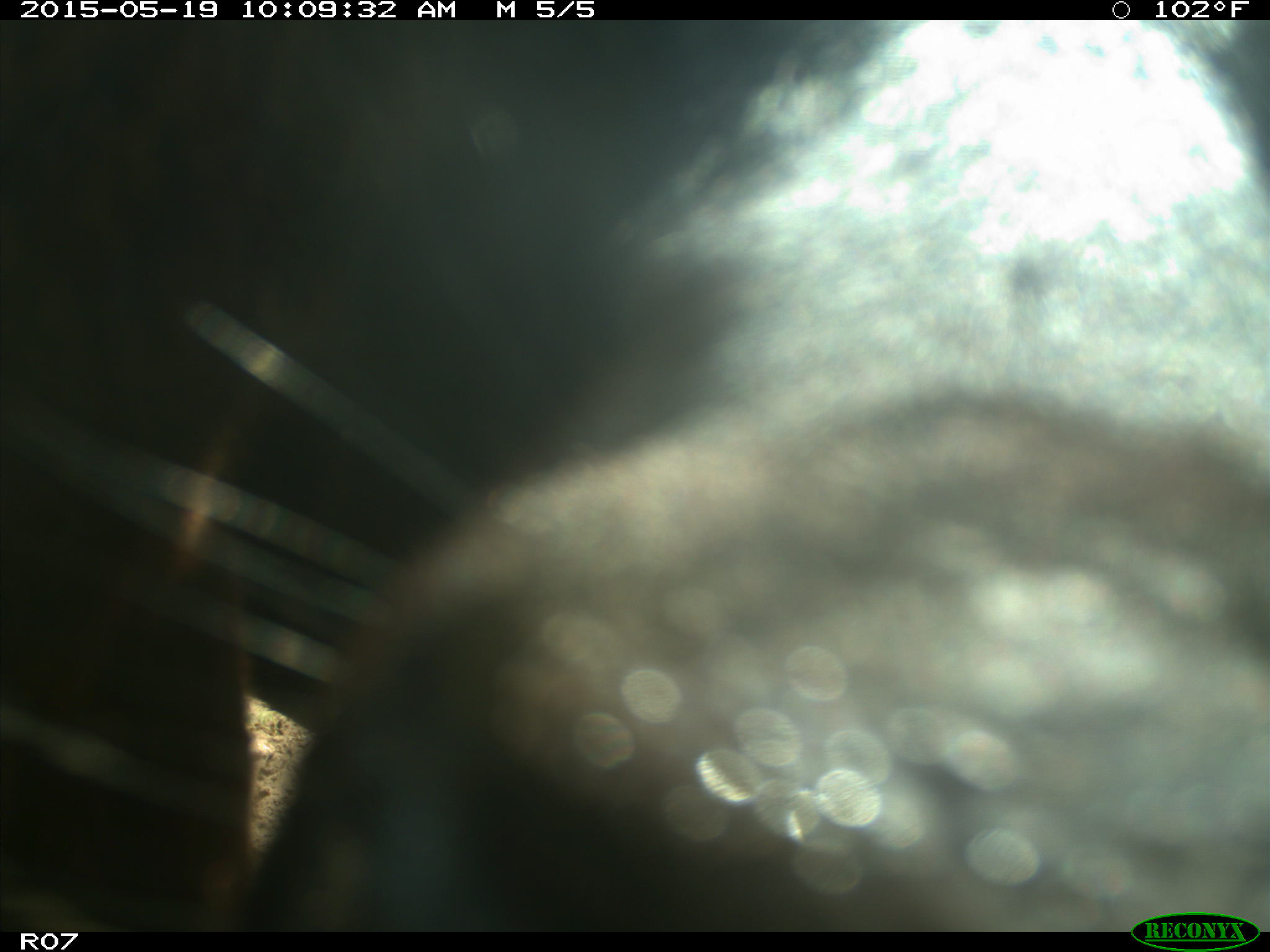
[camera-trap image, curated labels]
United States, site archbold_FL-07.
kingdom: Animalia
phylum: Chordata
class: Mammalia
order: Artiodactyla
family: Bovidae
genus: Bos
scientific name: Bos taurus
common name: domestic cow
Bos taurus (domestic cow).